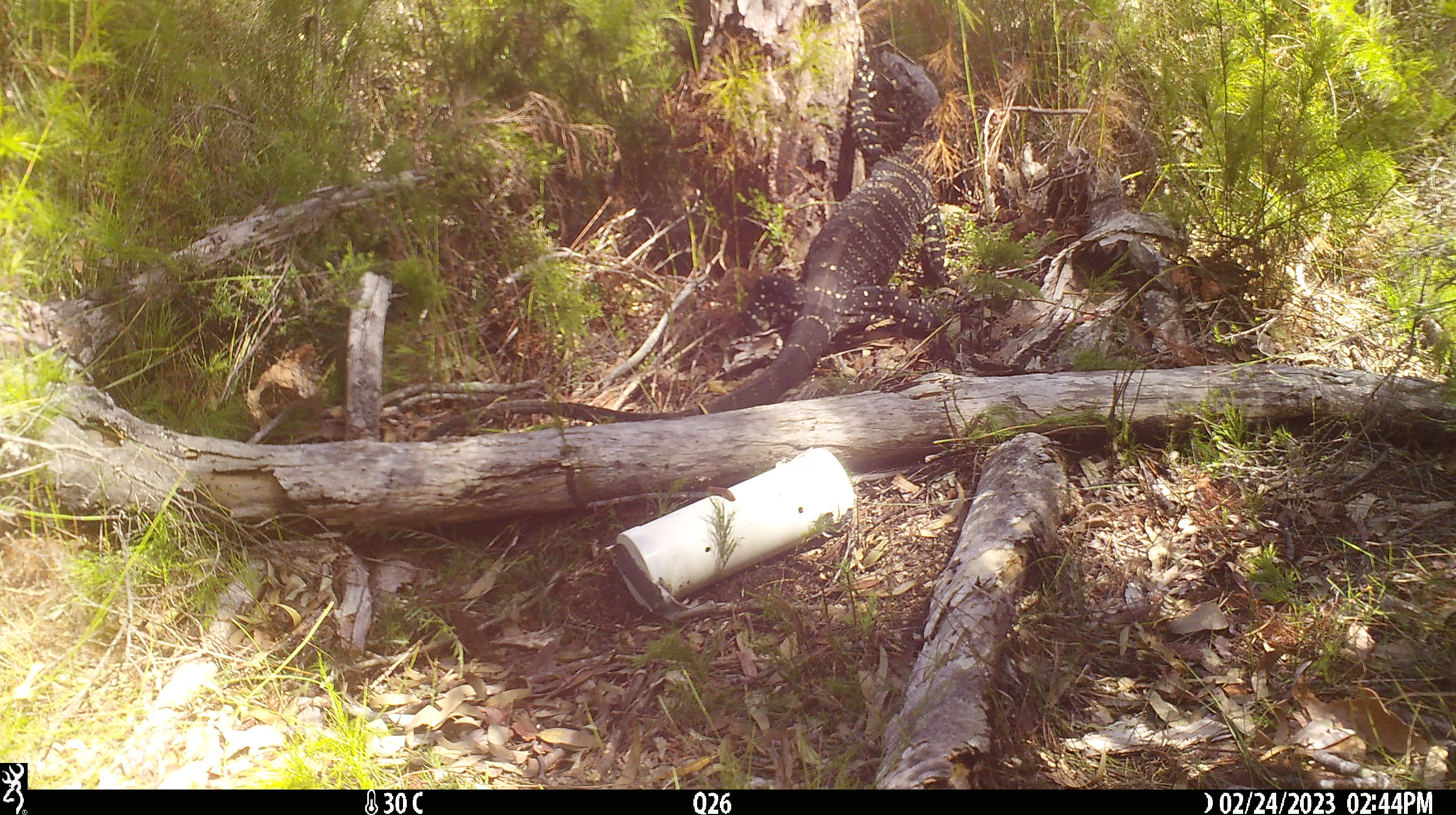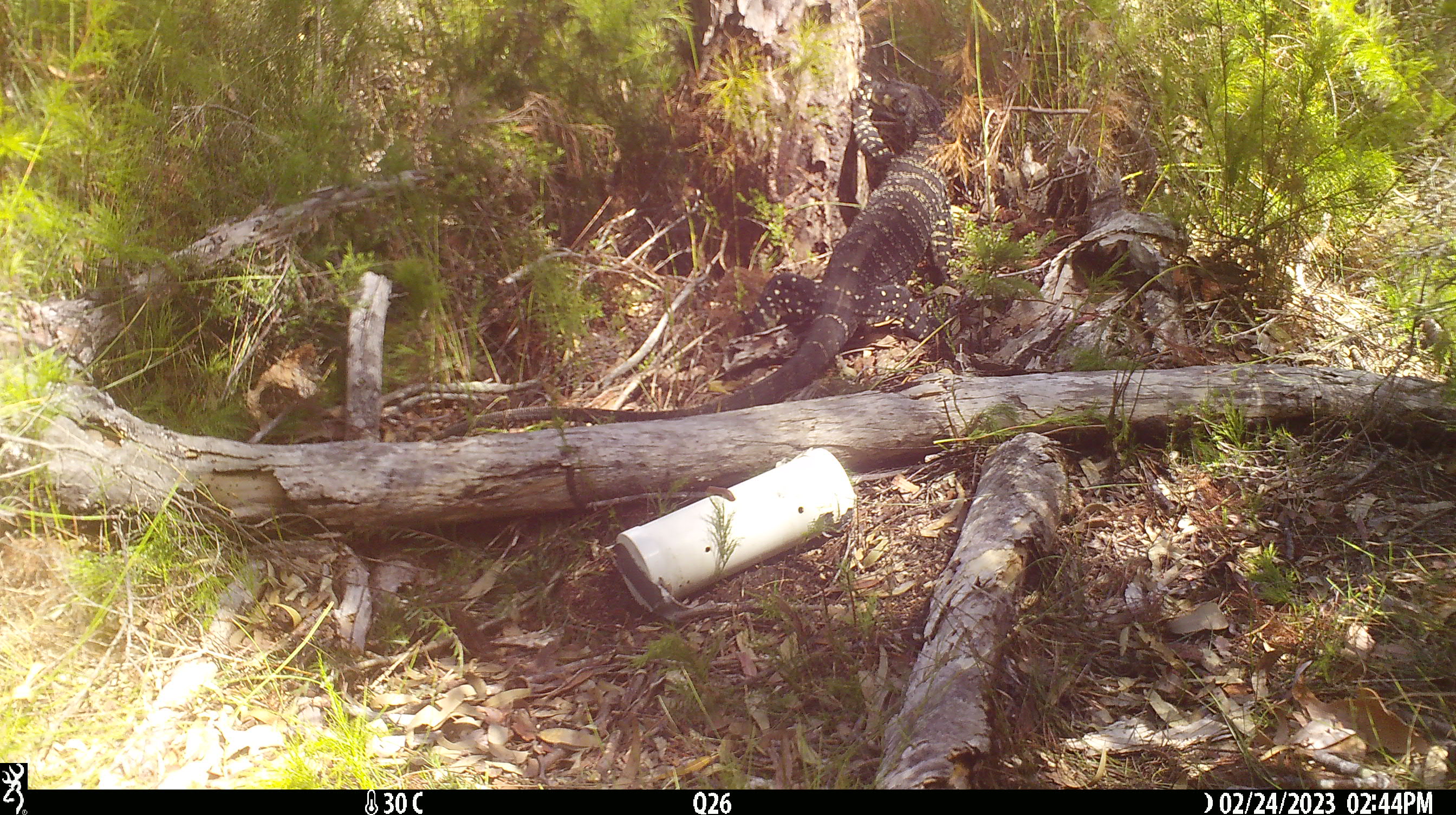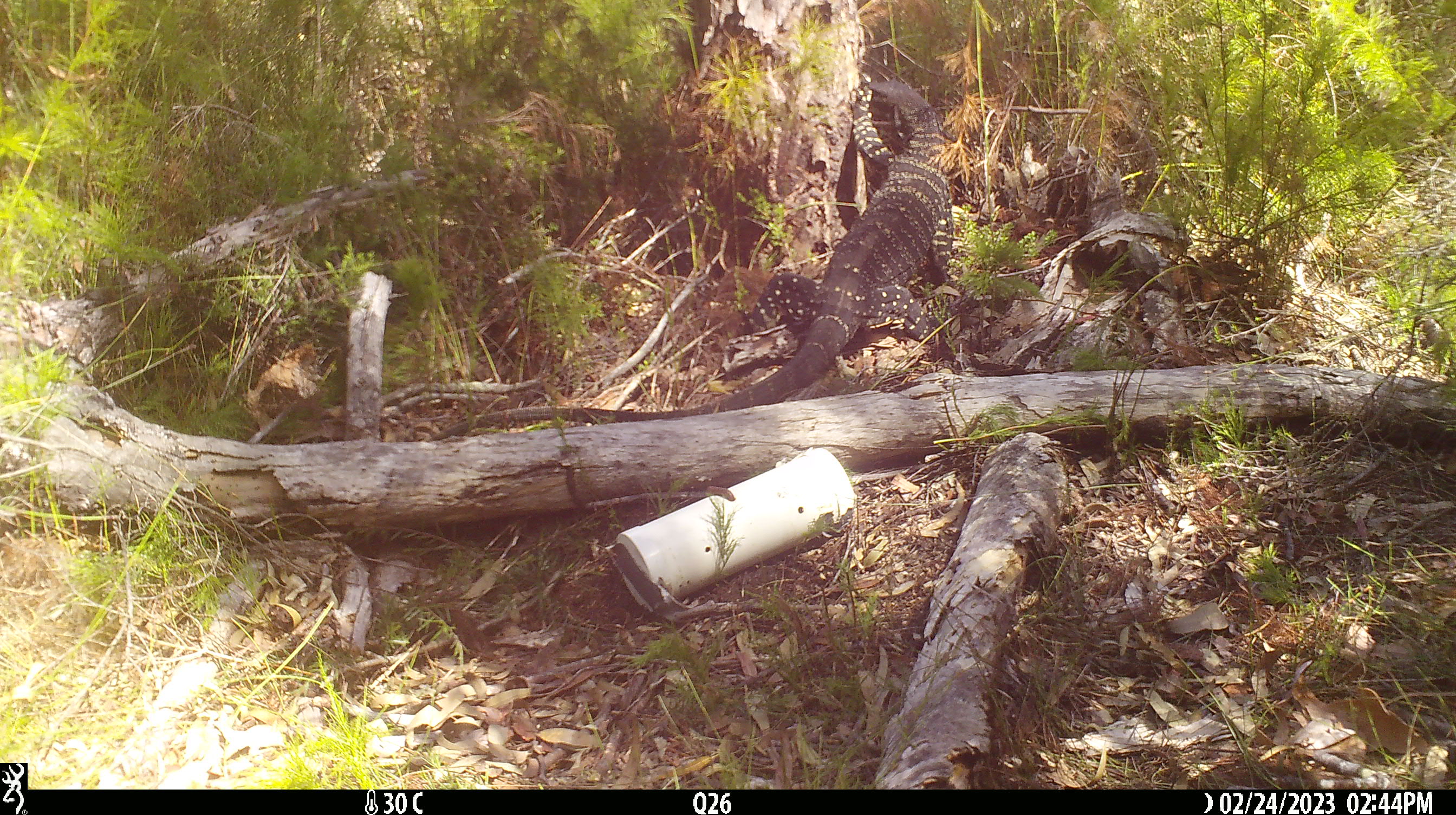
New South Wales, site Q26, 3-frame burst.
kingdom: Animalia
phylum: Chordata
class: Reptilia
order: Squamata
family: Varanidae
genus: Varanus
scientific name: Varanus varius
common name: lace monitor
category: goanna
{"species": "goanna (lace monitor) (Varanus varius)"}